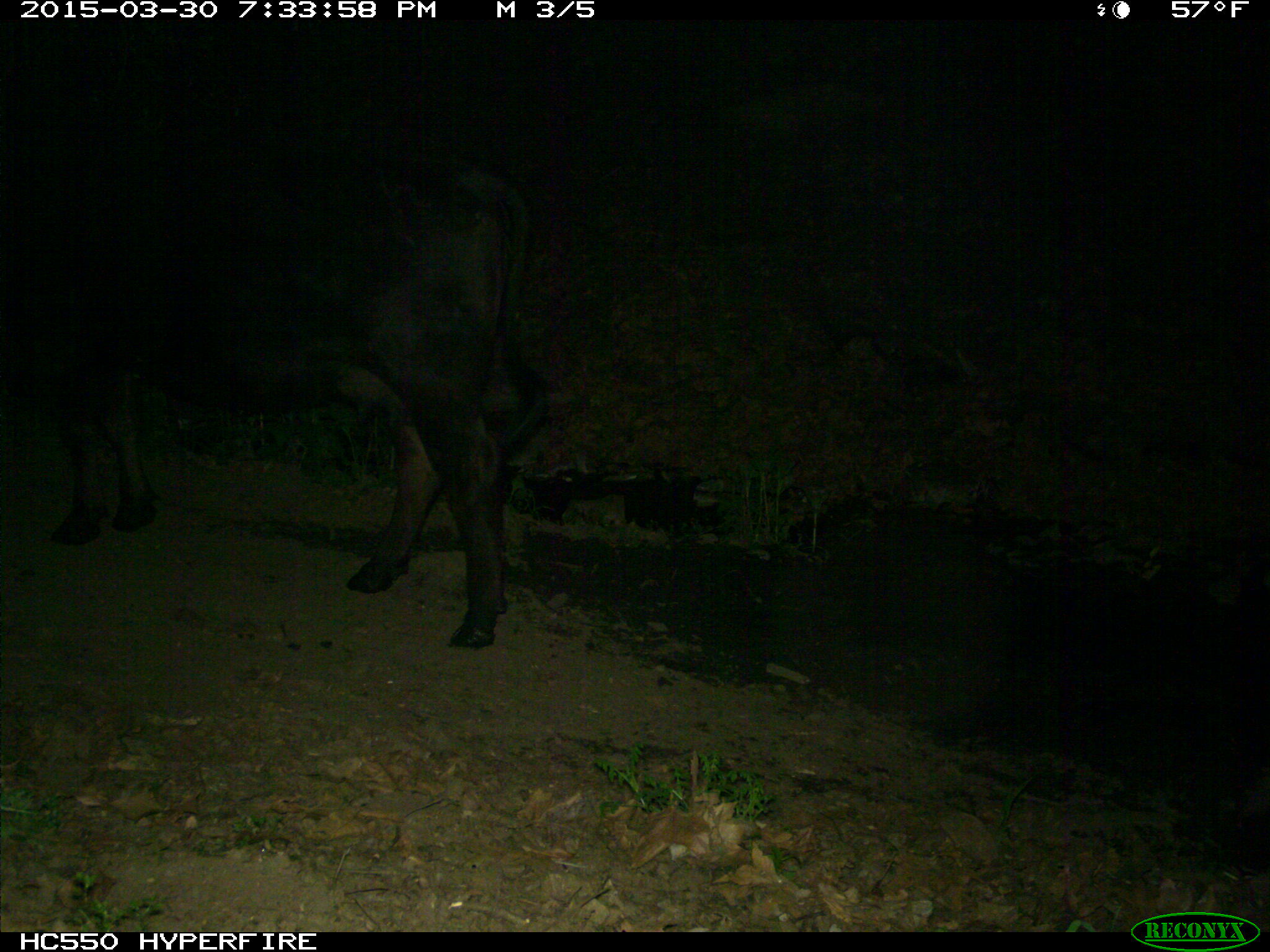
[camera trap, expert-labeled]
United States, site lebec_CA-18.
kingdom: Animalia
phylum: Chordata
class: Mammalia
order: Artiodactyla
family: Bovidae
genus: Bos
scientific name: Bos taurus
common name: domestic cow